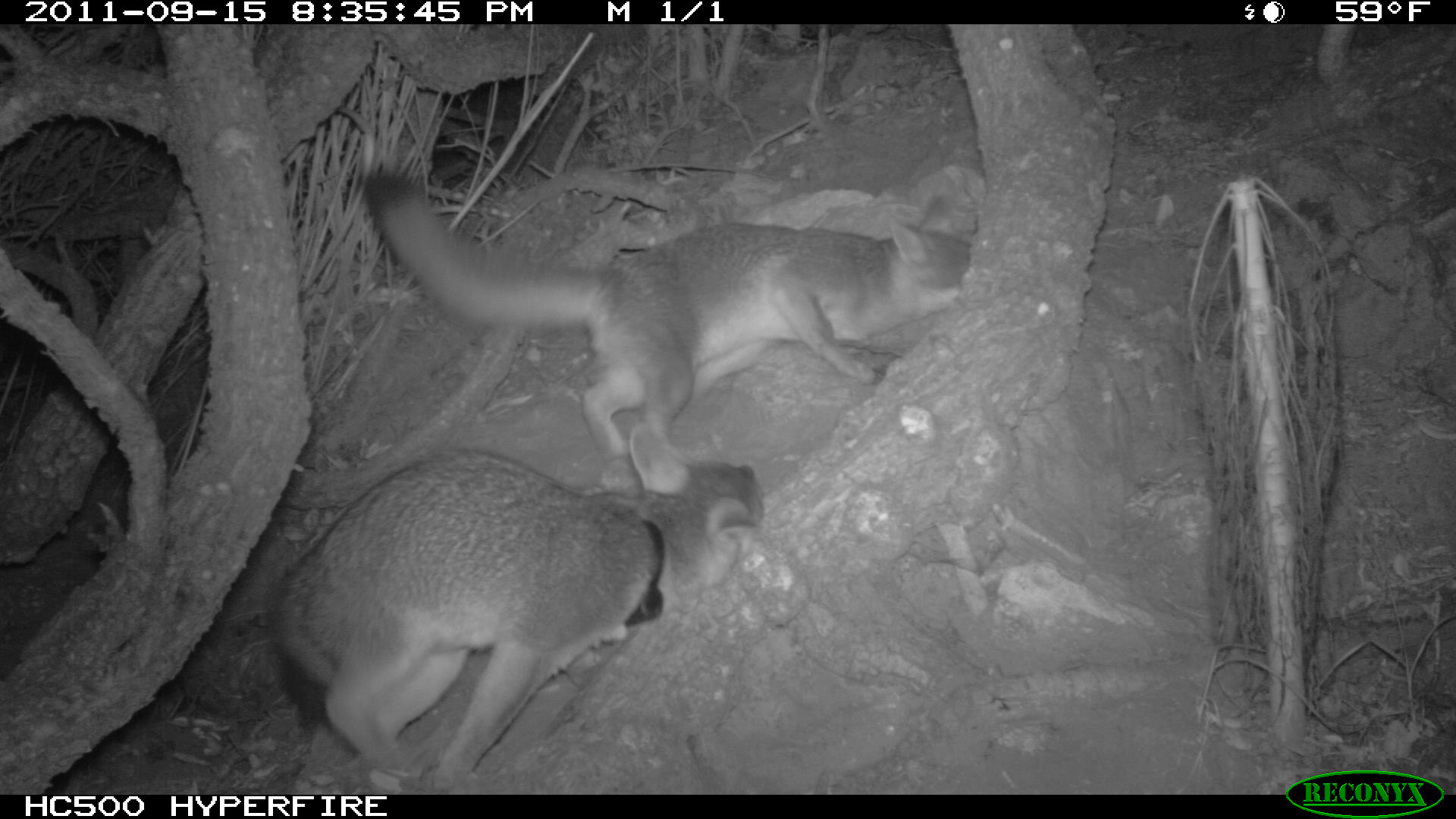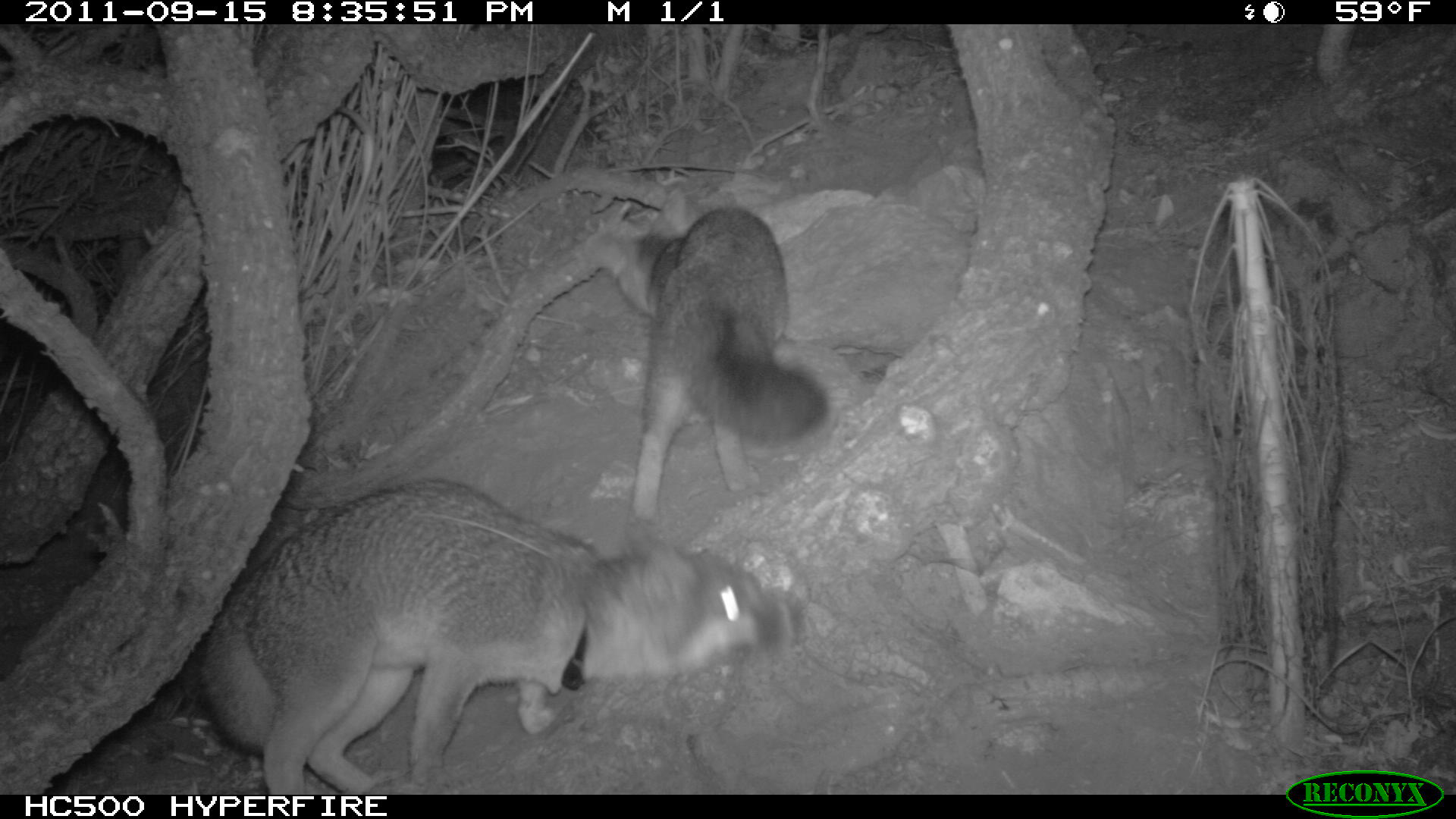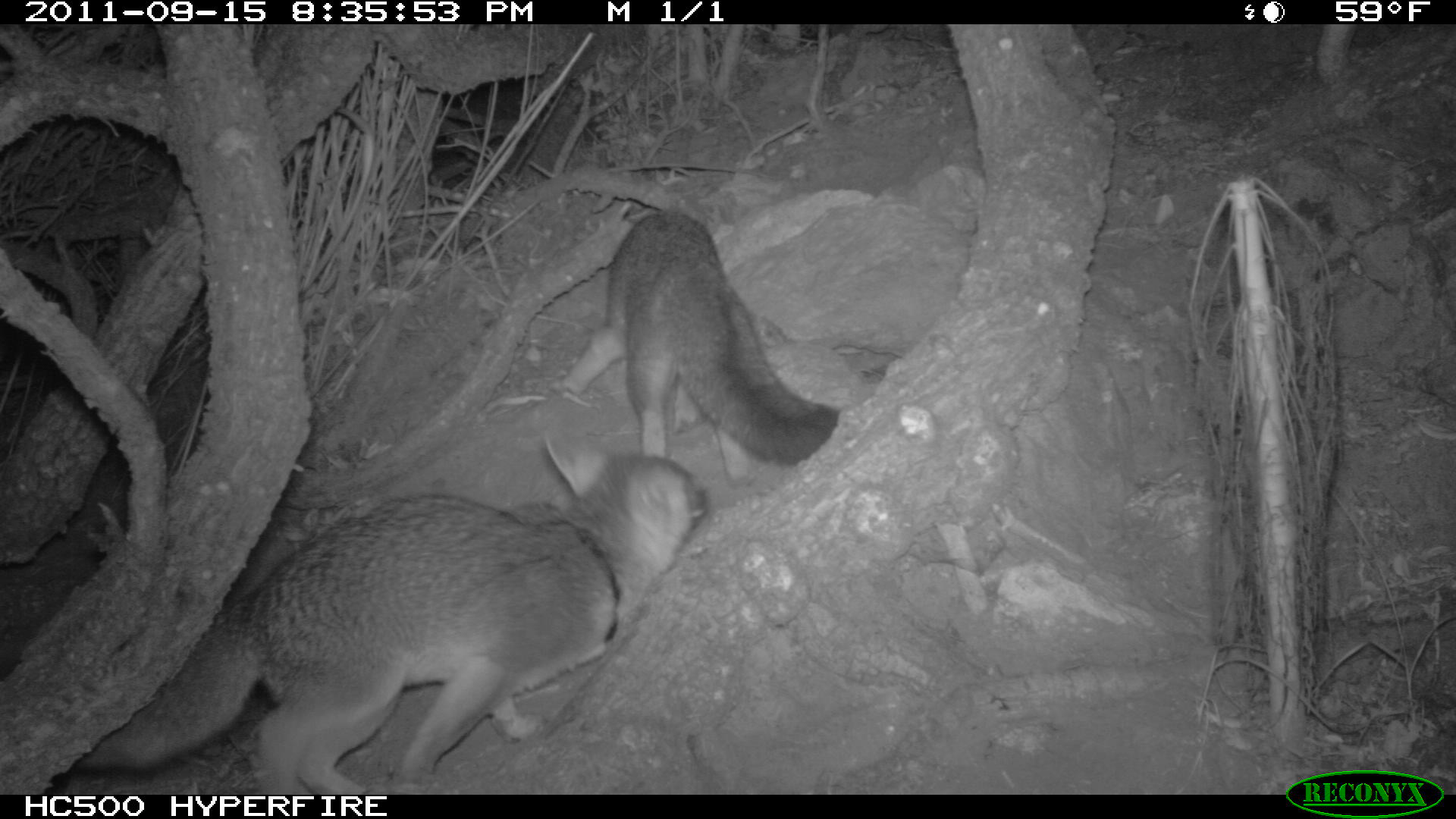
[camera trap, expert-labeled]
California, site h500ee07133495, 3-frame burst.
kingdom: Animalia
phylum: Chordata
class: Mammalia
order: Carnivora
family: Canidae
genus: Urocyon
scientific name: Urocyon littoralis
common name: island fox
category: fox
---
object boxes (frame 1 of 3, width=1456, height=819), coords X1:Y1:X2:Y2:
fox: 267:422:763:793; 359:163:972:459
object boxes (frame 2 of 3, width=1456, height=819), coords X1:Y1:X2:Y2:
fox: 199:475:809:791; 588:168:828:518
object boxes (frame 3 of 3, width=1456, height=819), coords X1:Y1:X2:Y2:
fox: 81:430:716:794; 565:209:840:485